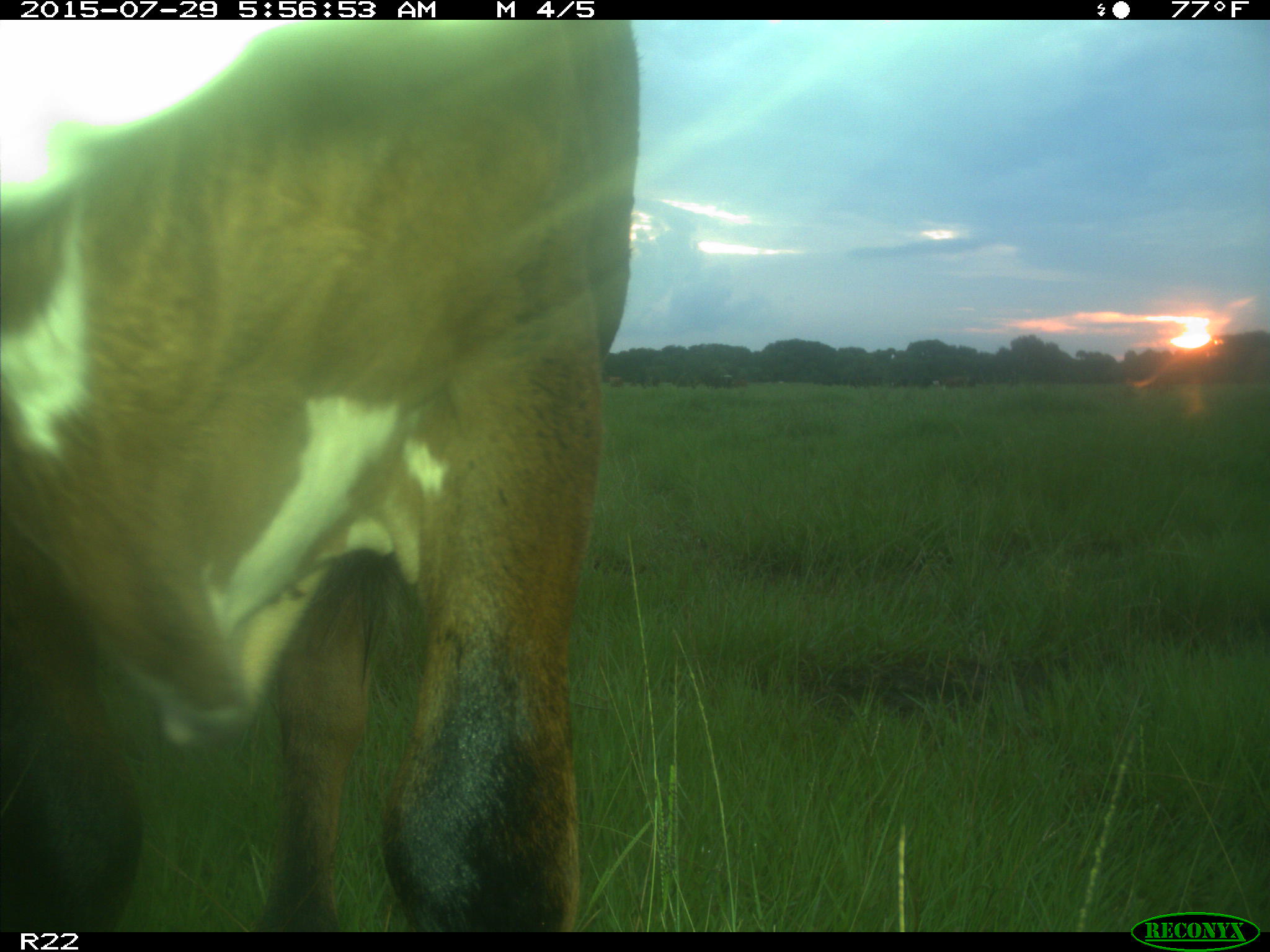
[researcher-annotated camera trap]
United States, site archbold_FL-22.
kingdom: Animalia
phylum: Chordata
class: Mammalia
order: Artiodactyla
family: Bovidae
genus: Bos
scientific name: Bos taurus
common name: domestic cow